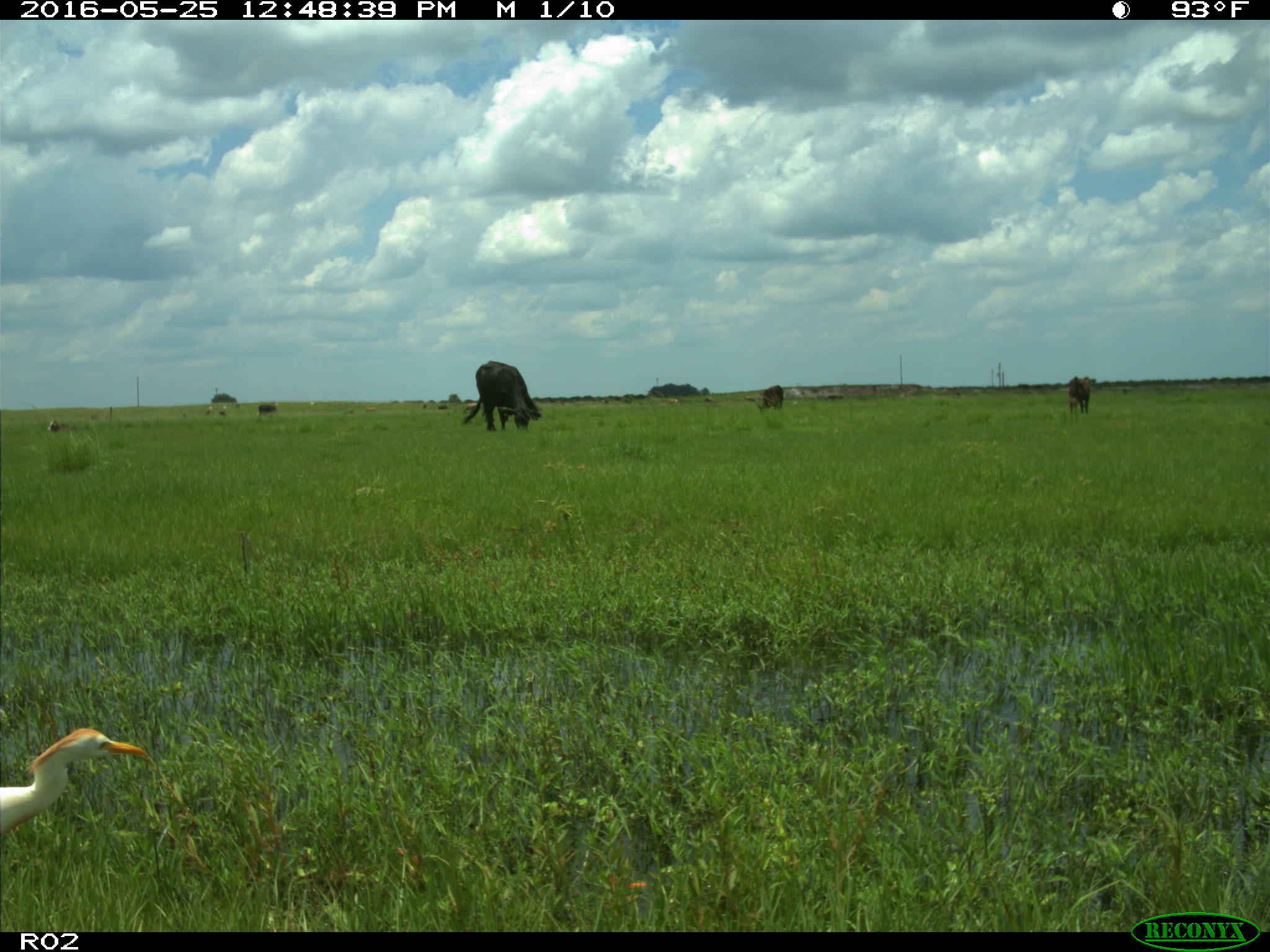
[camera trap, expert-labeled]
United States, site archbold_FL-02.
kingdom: Animalia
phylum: Chordata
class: Mammalia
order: Artiodactyla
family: Bovidae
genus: Bos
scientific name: Bos taurus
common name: domestic cow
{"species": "Bos taurus (domestic cow)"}